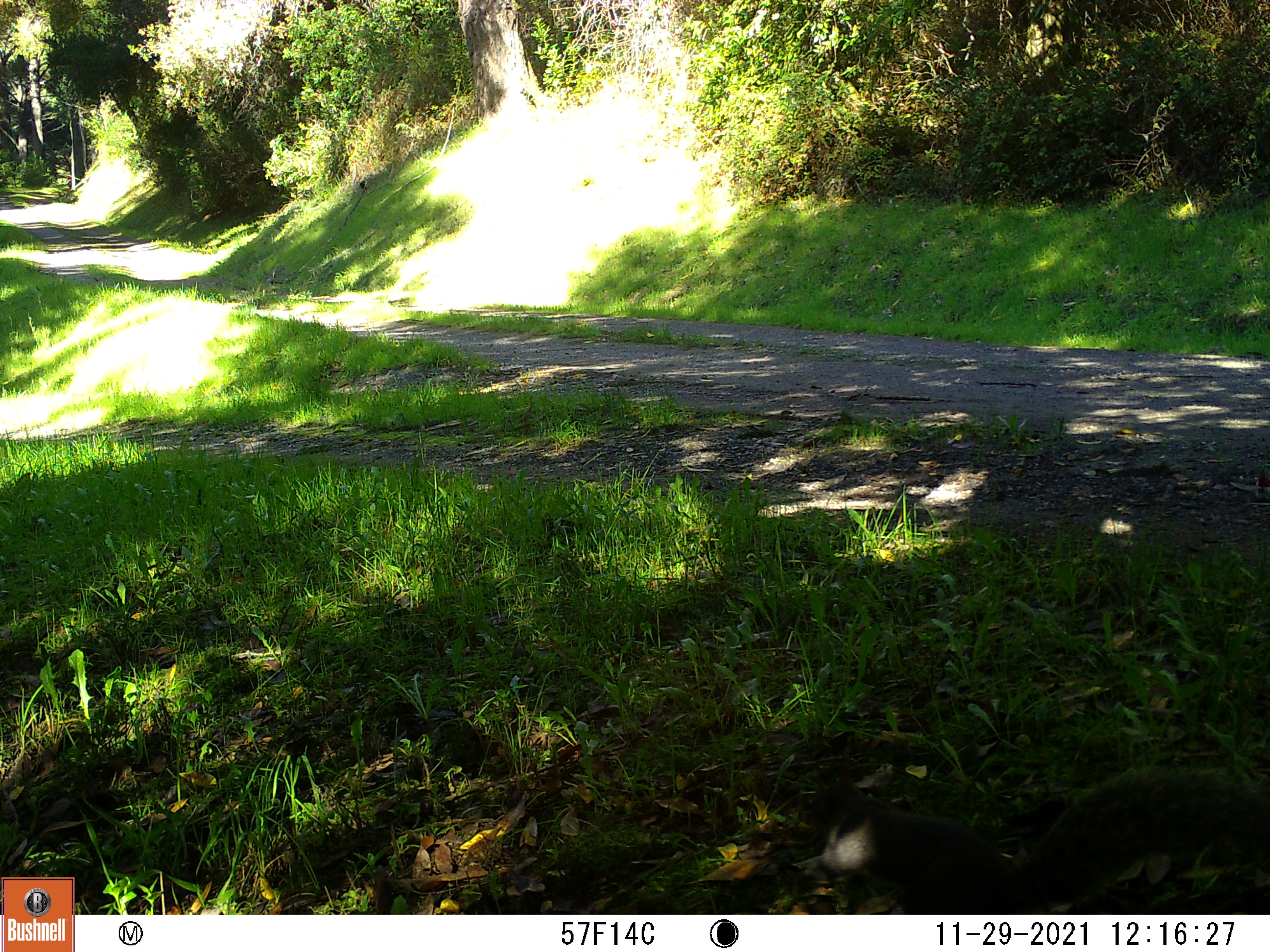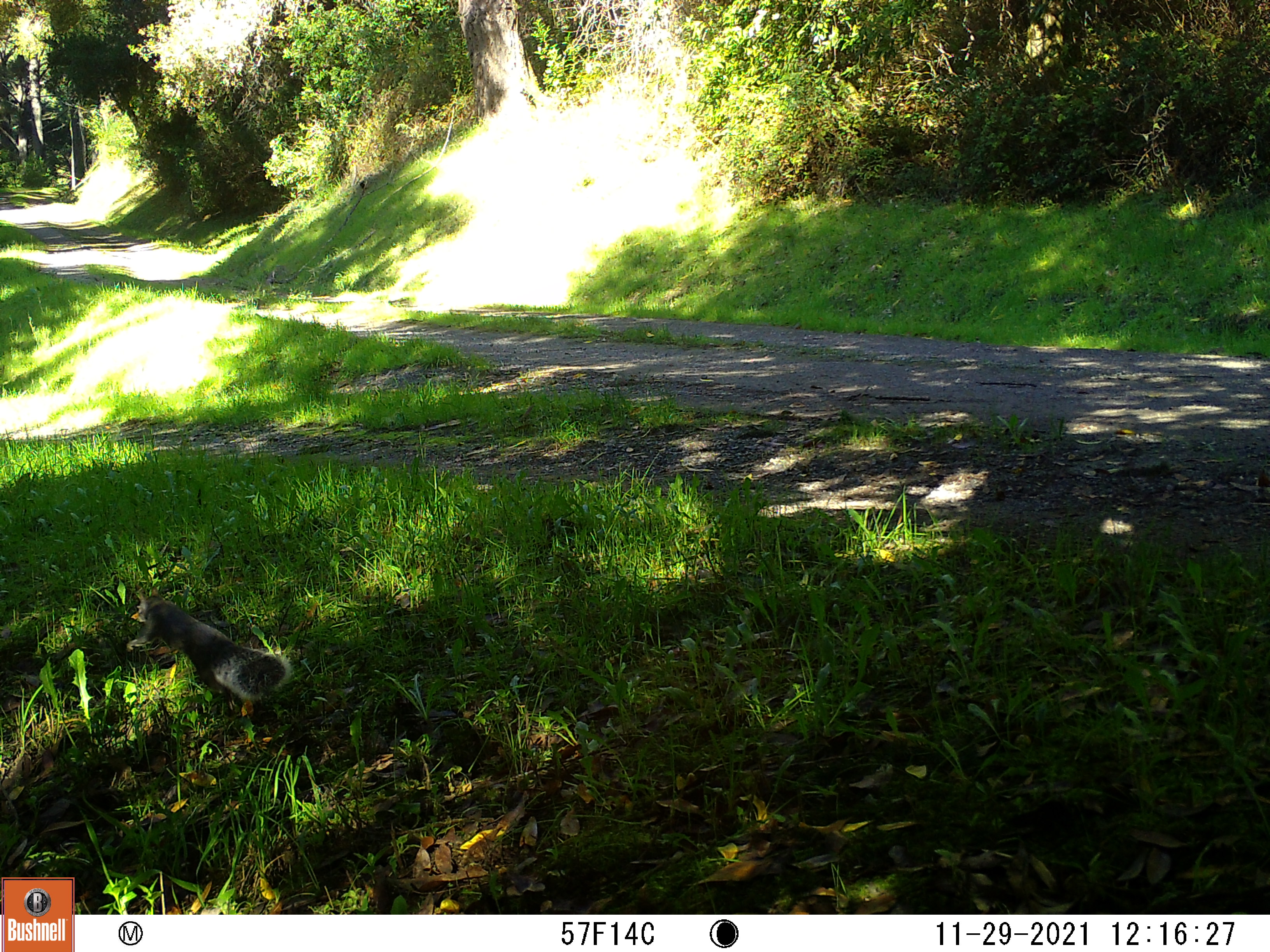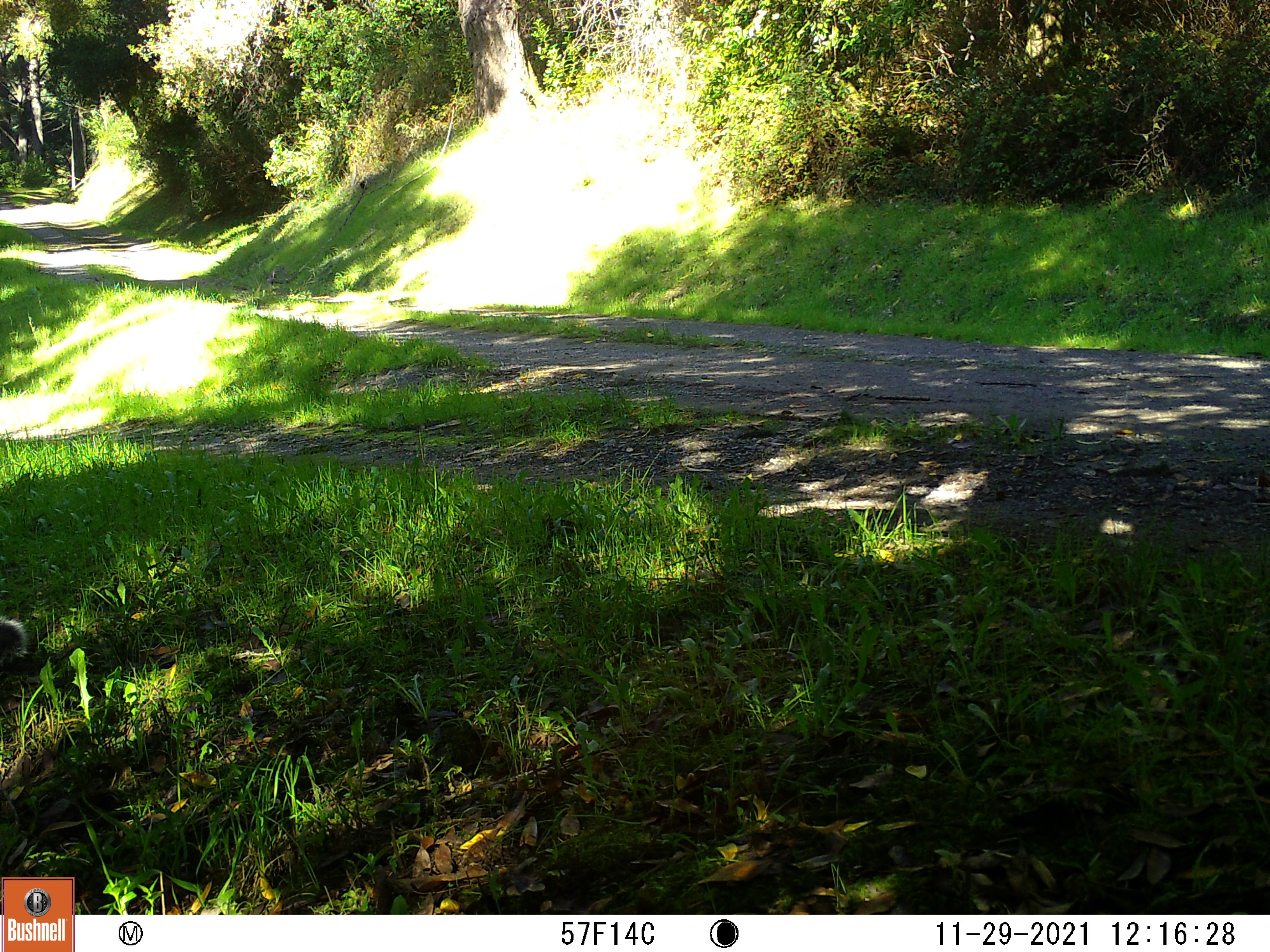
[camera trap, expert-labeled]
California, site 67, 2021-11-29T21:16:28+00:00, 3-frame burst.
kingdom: Animalia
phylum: Chordata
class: Mammalia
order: Rodentia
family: Sciuridae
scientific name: Sciuridae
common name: squirrel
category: unknown squirrel